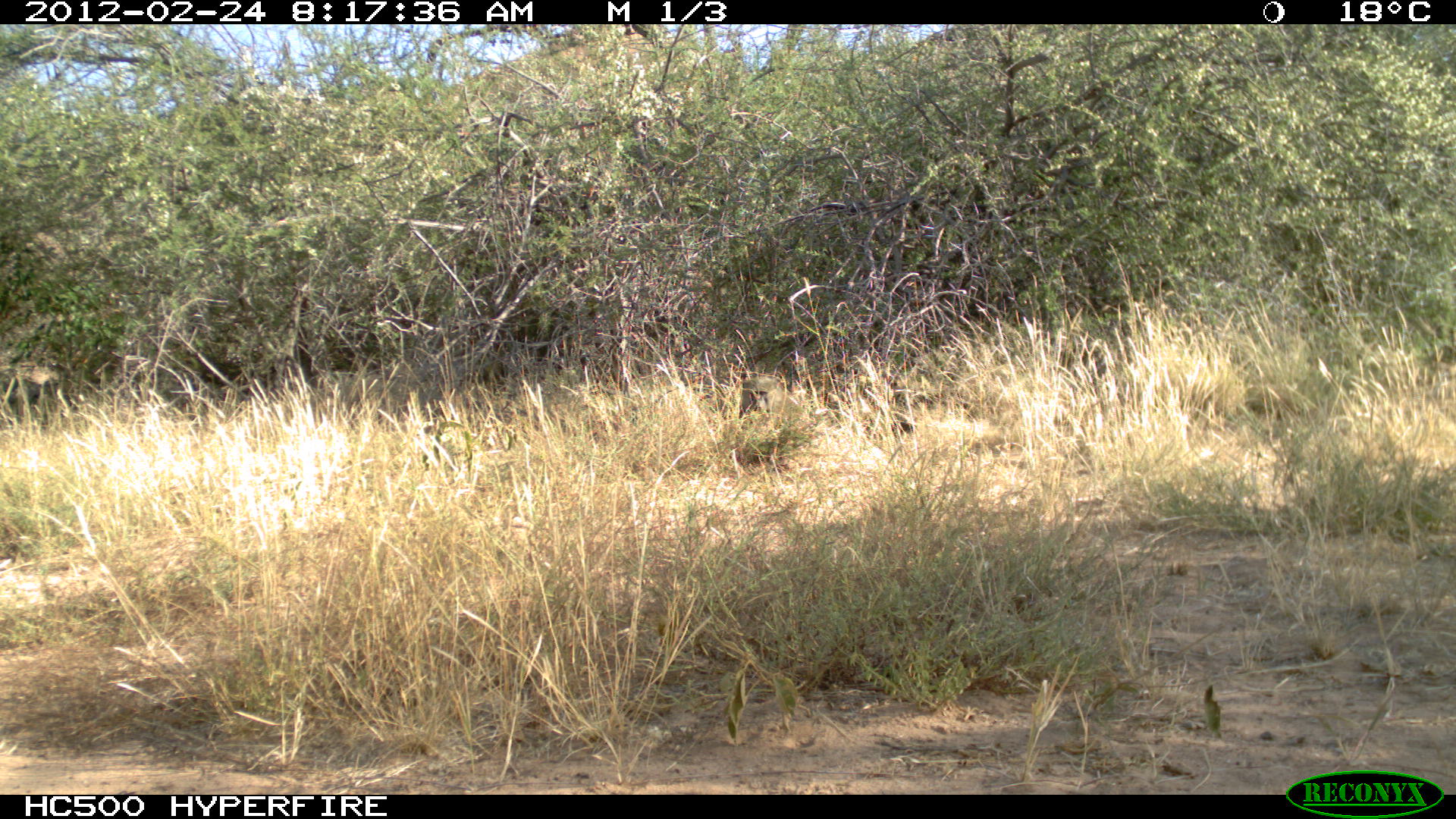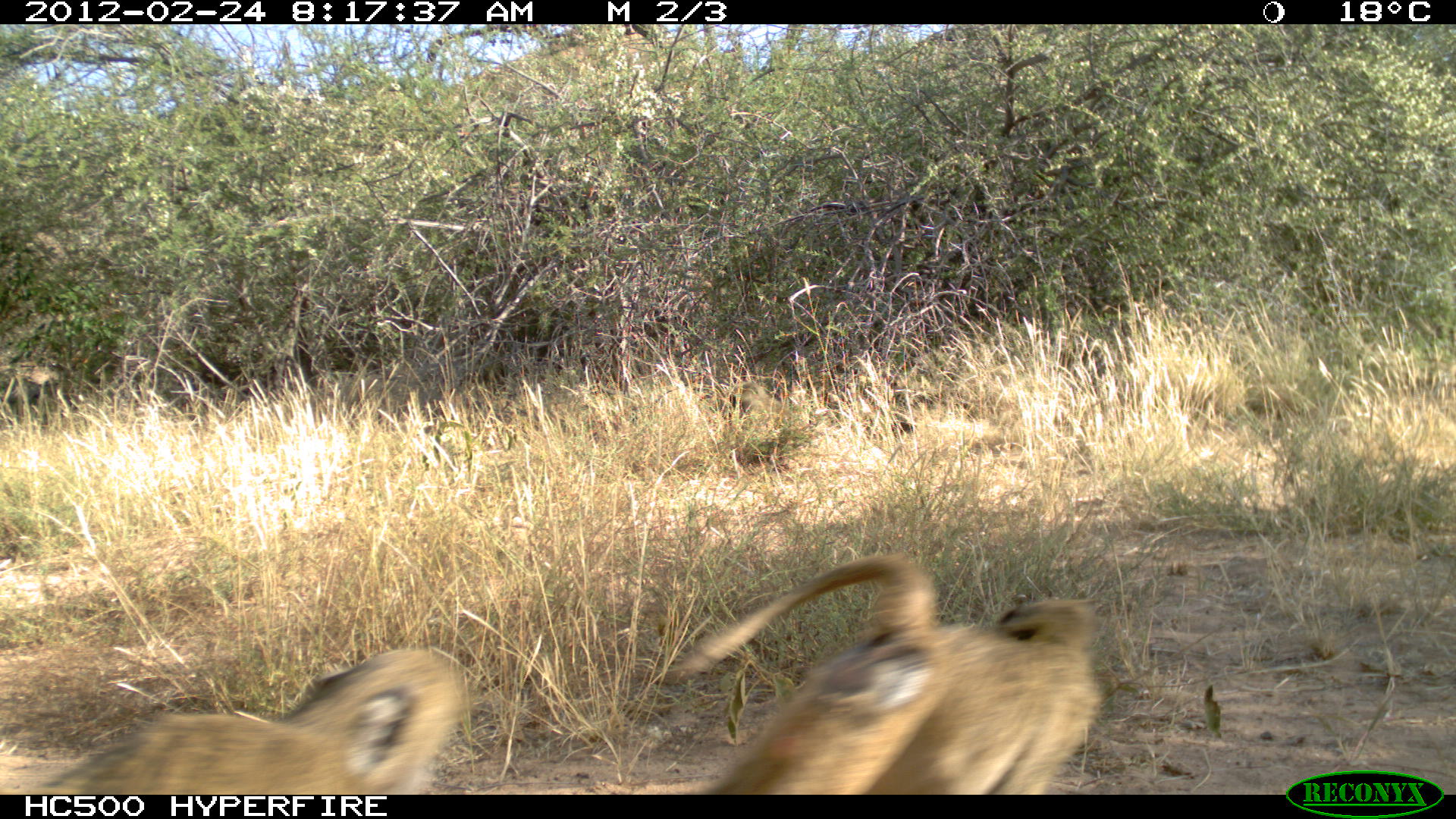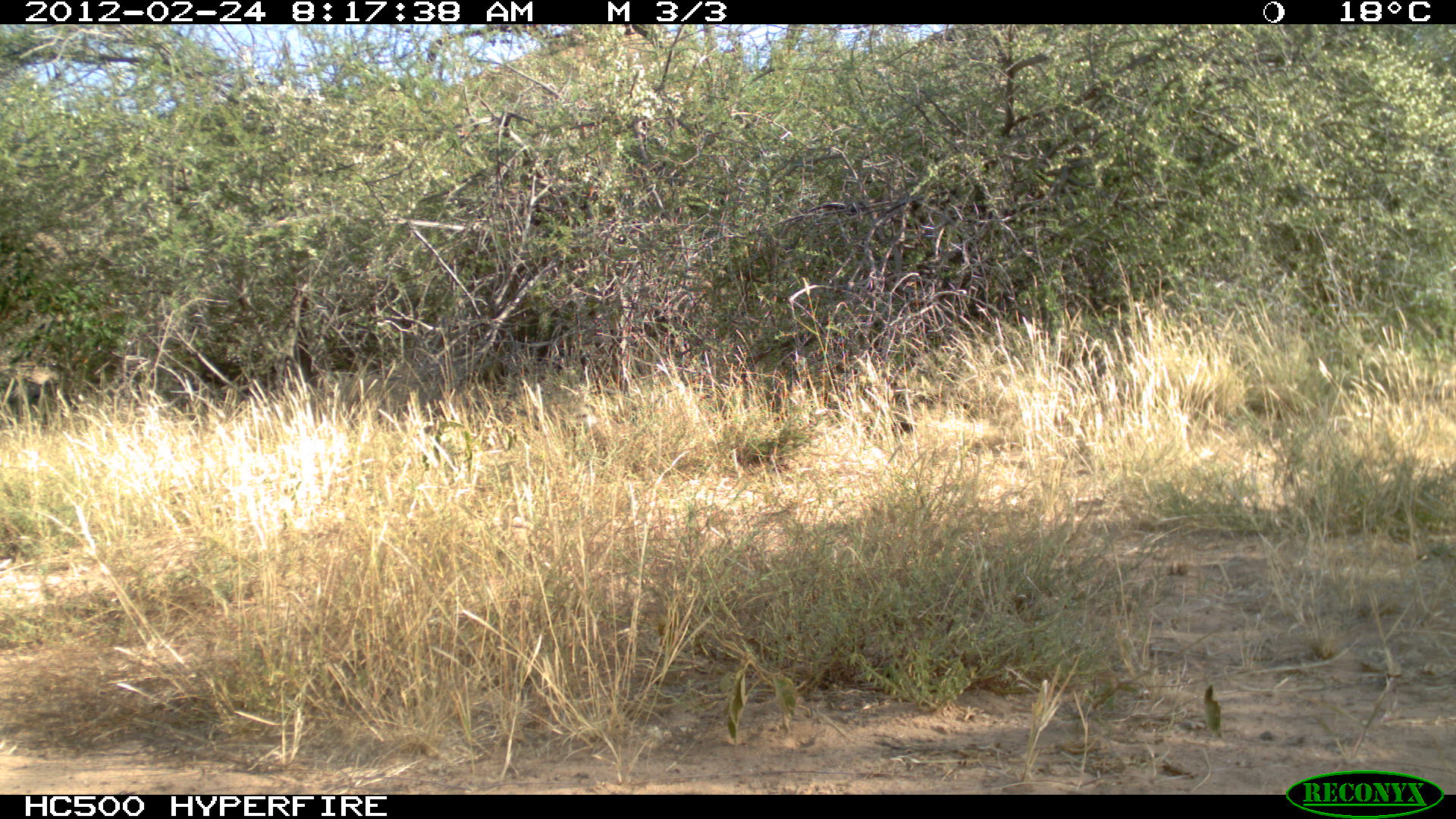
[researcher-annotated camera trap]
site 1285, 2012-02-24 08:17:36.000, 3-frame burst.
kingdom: Animalia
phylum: Chordata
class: Mammalia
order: Primates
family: Cercopithecidae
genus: Papio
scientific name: Papio anubis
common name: olive baboon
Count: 1.